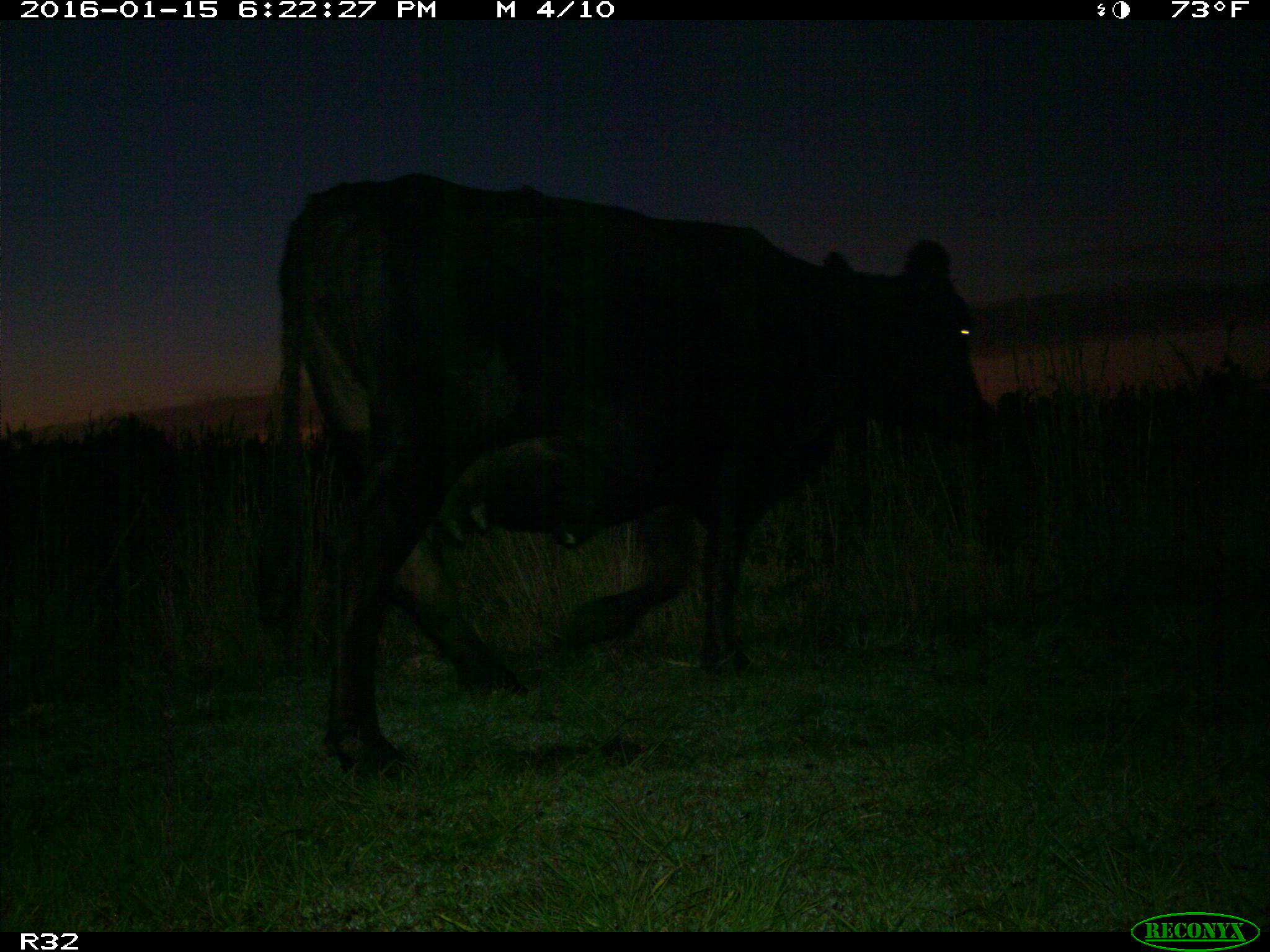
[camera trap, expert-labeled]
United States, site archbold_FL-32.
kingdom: Animalia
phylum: Chordata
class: Mammalia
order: Artiodactyla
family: Bovidae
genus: Bos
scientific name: Bos taurus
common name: domestic cow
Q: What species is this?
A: Bos taurus (domestic cow).